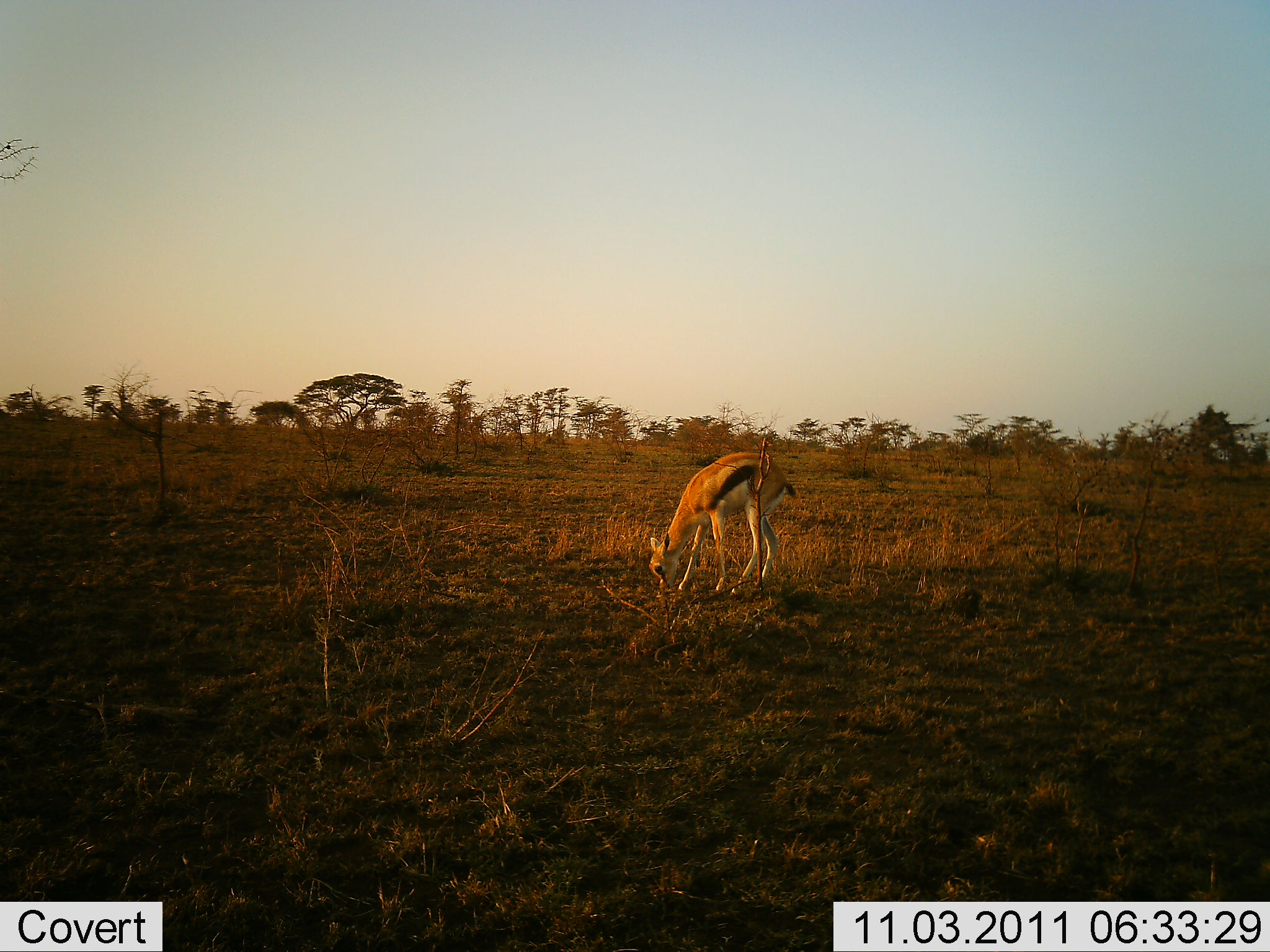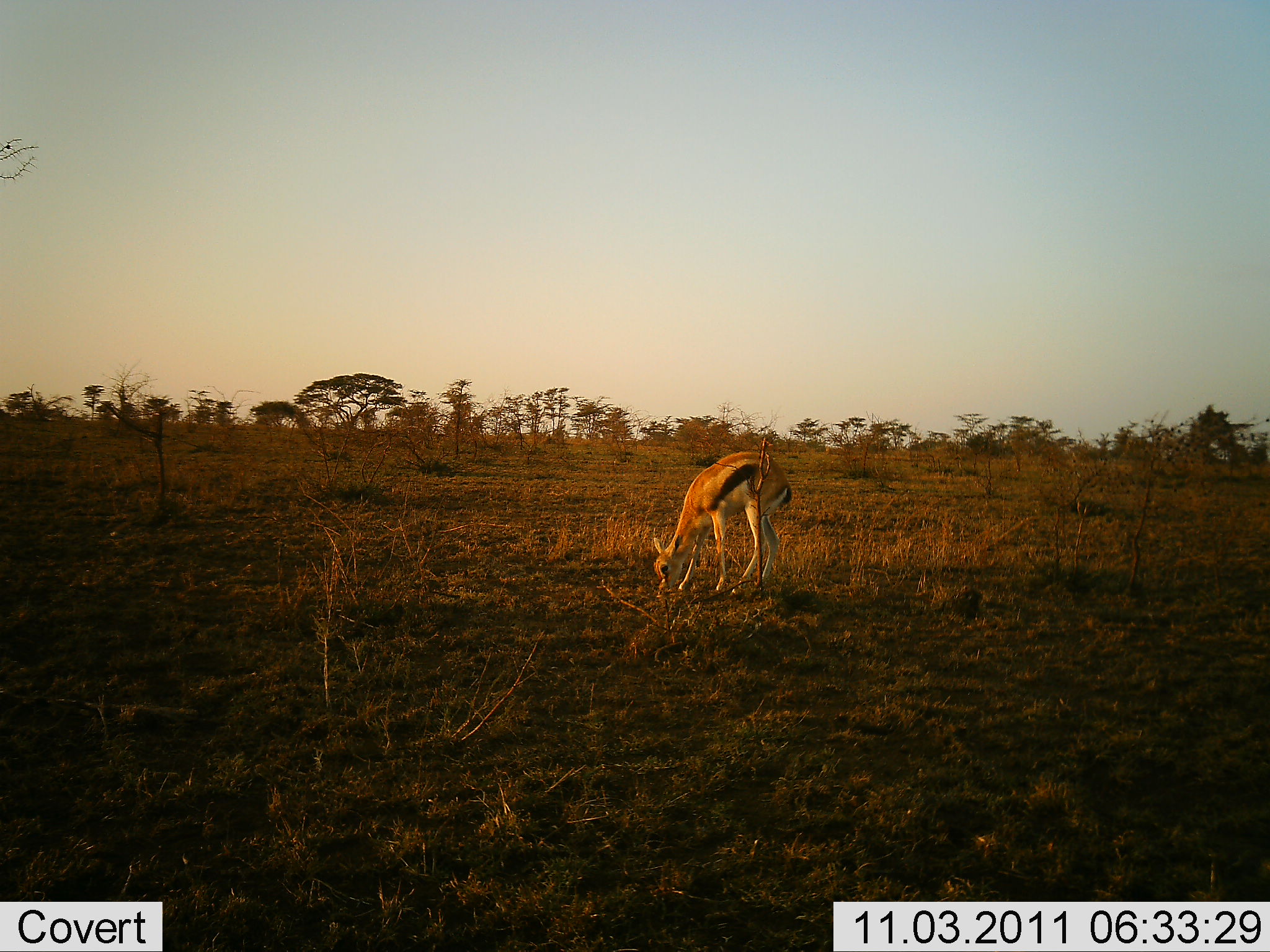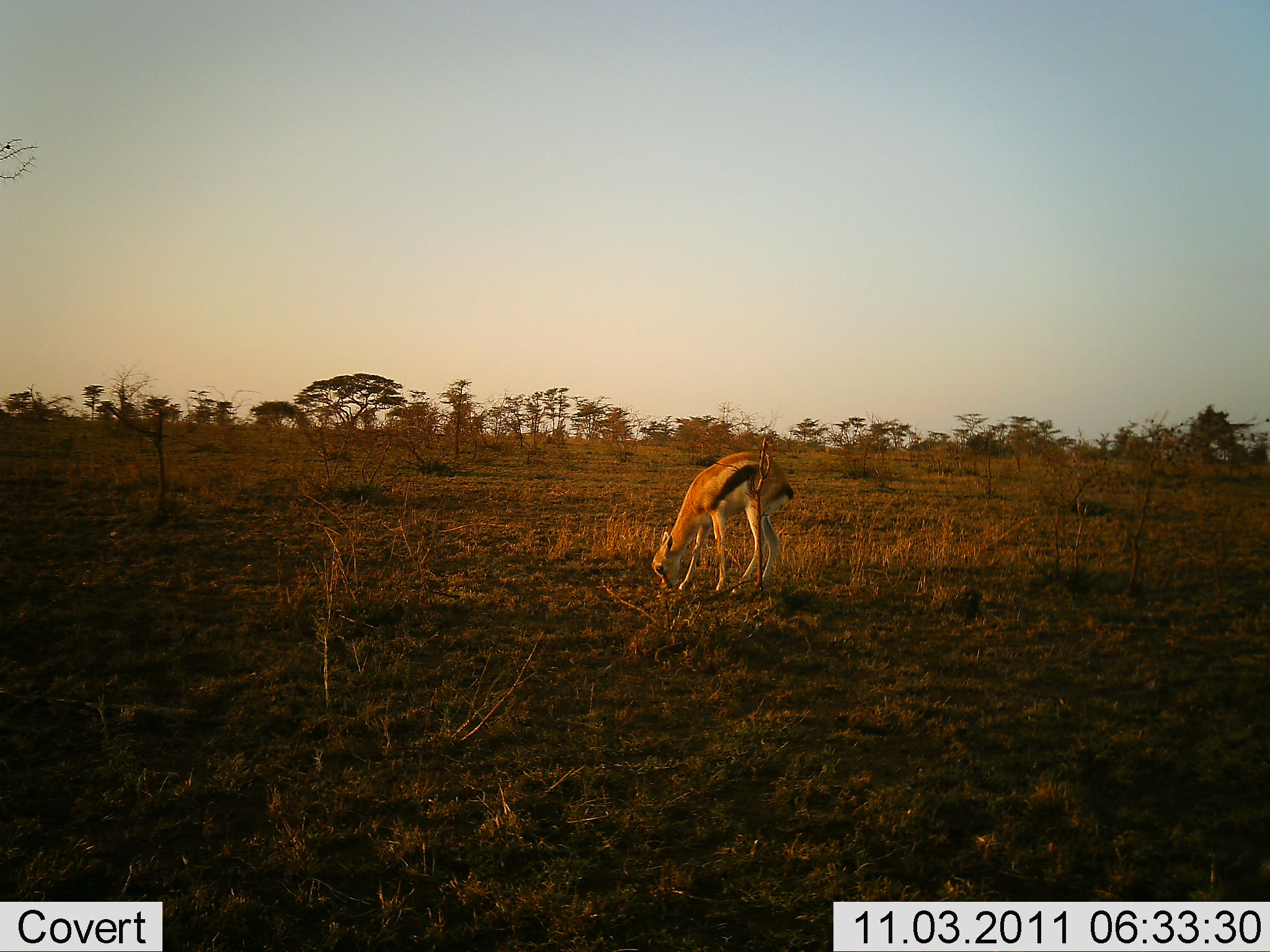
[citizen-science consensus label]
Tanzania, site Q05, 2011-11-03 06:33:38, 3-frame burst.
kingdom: Animalia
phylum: Chordata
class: Mammalia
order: Artiodactyla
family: Bovidae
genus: Eudorcas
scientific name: Eudorcas thomsonii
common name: thomson's gazelle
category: gazellethomsons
Gazellethomsons (thomson's gazelle) (Eudorcas thomsonii), count 1. Behavior (volunteer vote fractions): standing 17%, resting 0%, moving 0%, interacting 0%. Young present (vote fraction): 17%. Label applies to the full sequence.